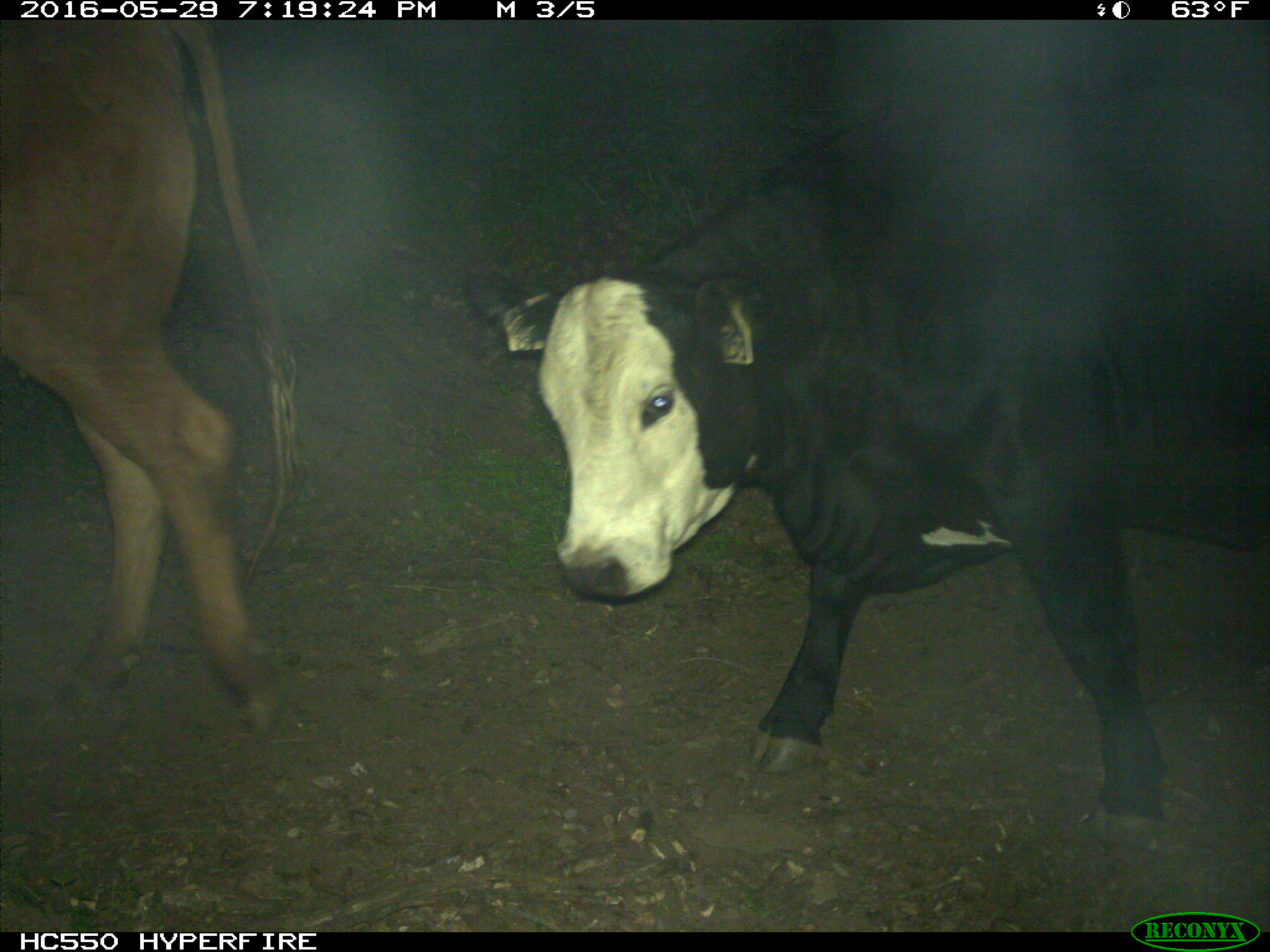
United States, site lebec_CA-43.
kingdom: Animalia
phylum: Chordata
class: Mammalia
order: Artiodactyla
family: Bovidae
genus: Bos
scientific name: Bos taurus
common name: domestic cow